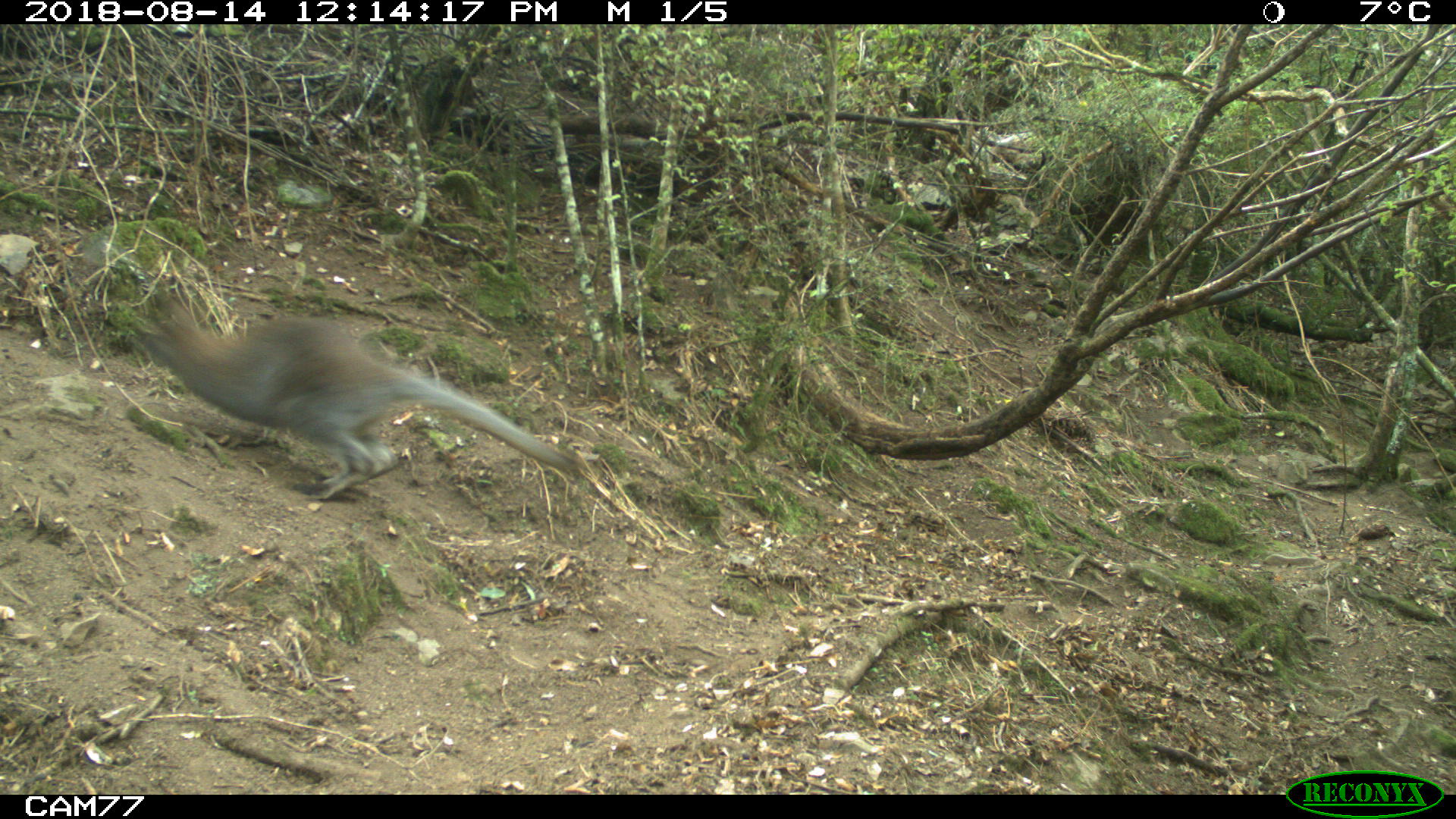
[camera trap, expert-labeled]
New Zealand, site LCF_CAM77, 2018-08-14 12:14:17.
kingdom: Animalia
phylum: Chordata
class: Mammalia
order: Diprotodontia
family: Macropodidae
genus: Notamacropus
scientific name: Notamacropus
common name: wallaby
Wallaby (Notamacropus).